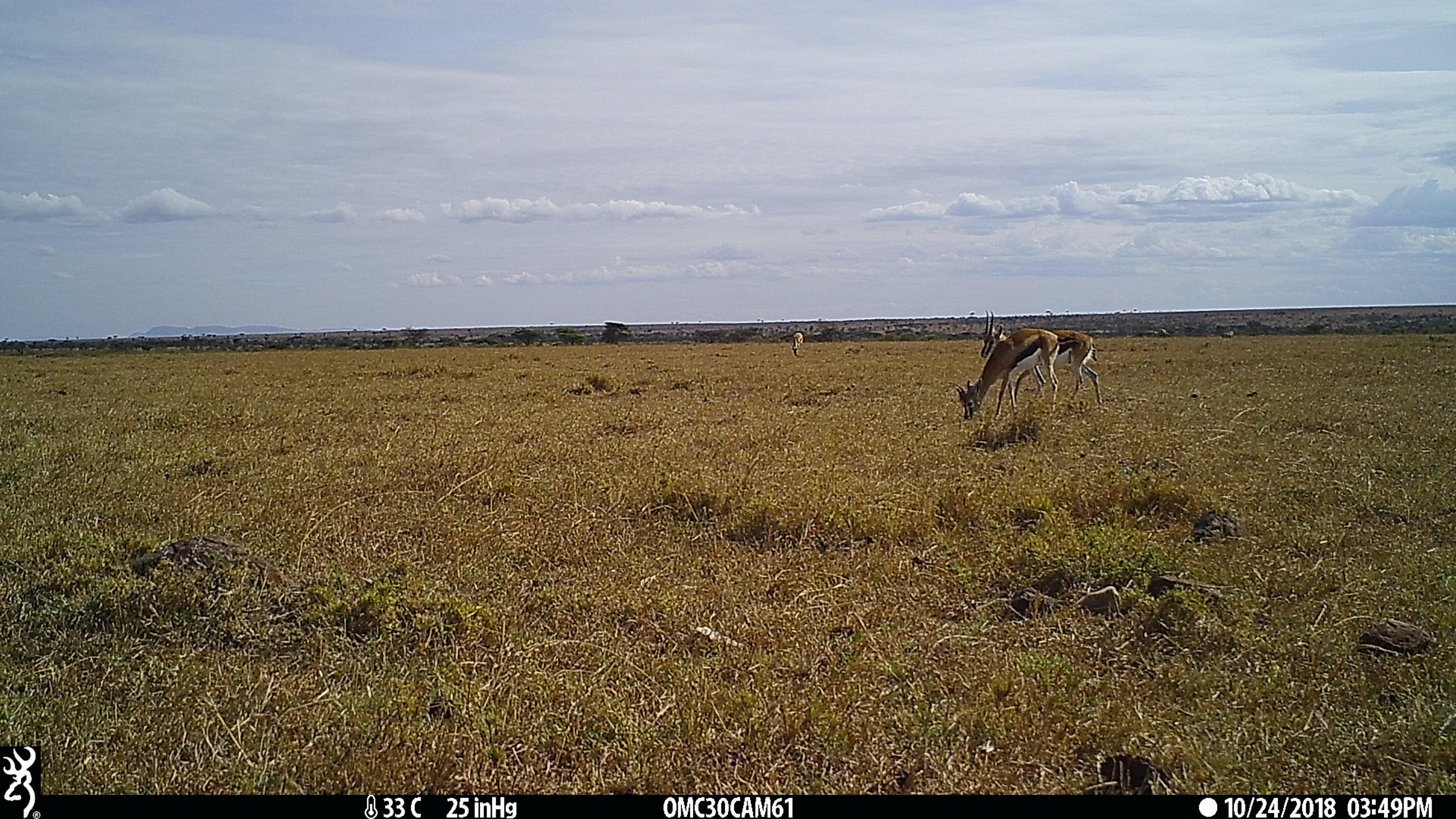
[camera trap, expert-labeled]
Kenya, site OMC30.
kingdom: Animalia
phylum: Chordata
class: Mammalia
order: Artiodactyla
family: Bovidae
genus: Eudorcas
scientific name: Eudorcas thomsonii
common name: thomon's gazelle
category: gazelle thomsons